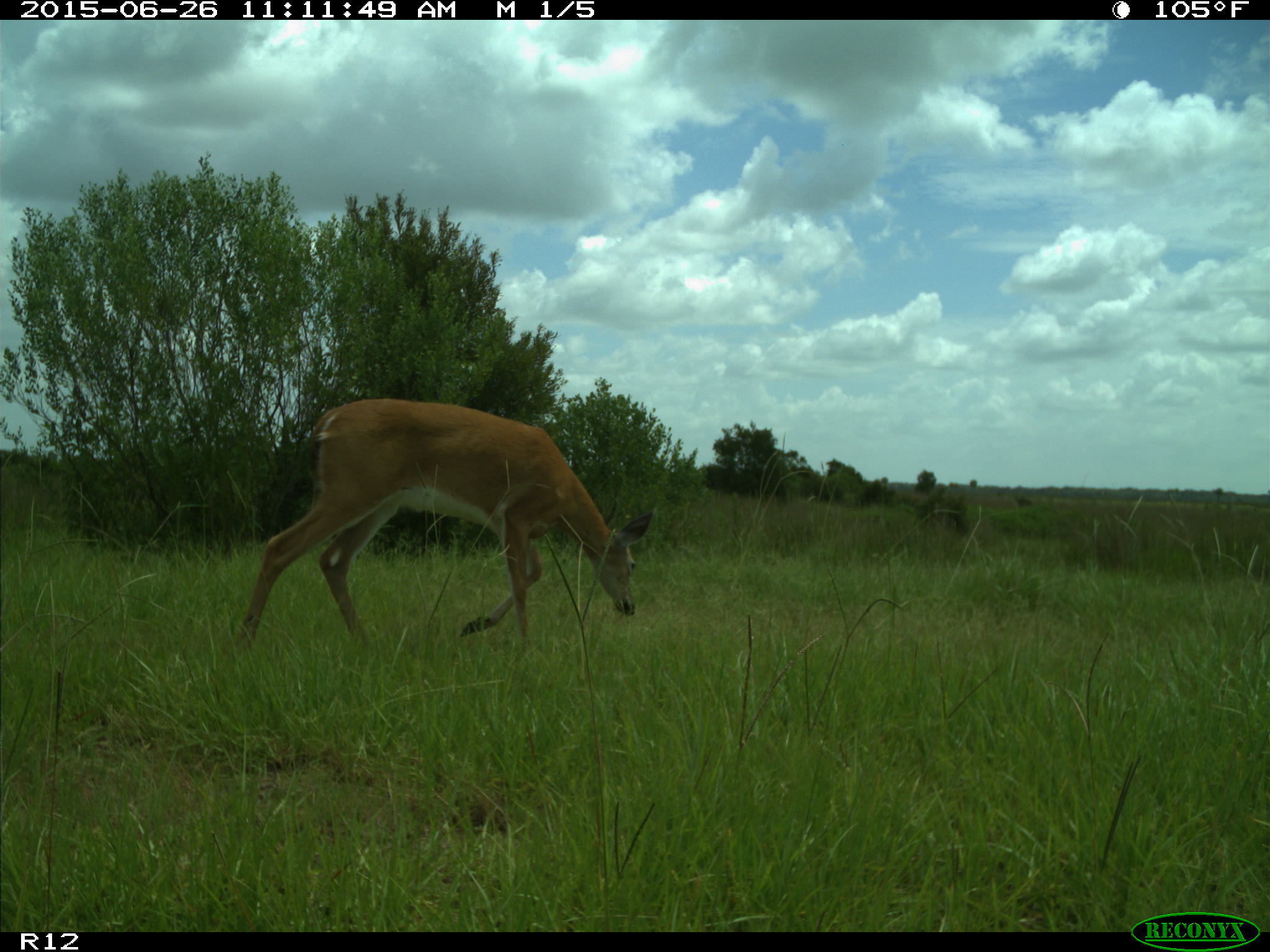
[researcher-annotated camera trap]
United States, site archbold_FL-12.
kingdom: Animalia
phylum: Chordata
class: Mammalia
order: Artiodactyla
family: Cervidae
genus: Odocoileus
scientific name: Odocoileus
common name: deer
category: unidentified deer